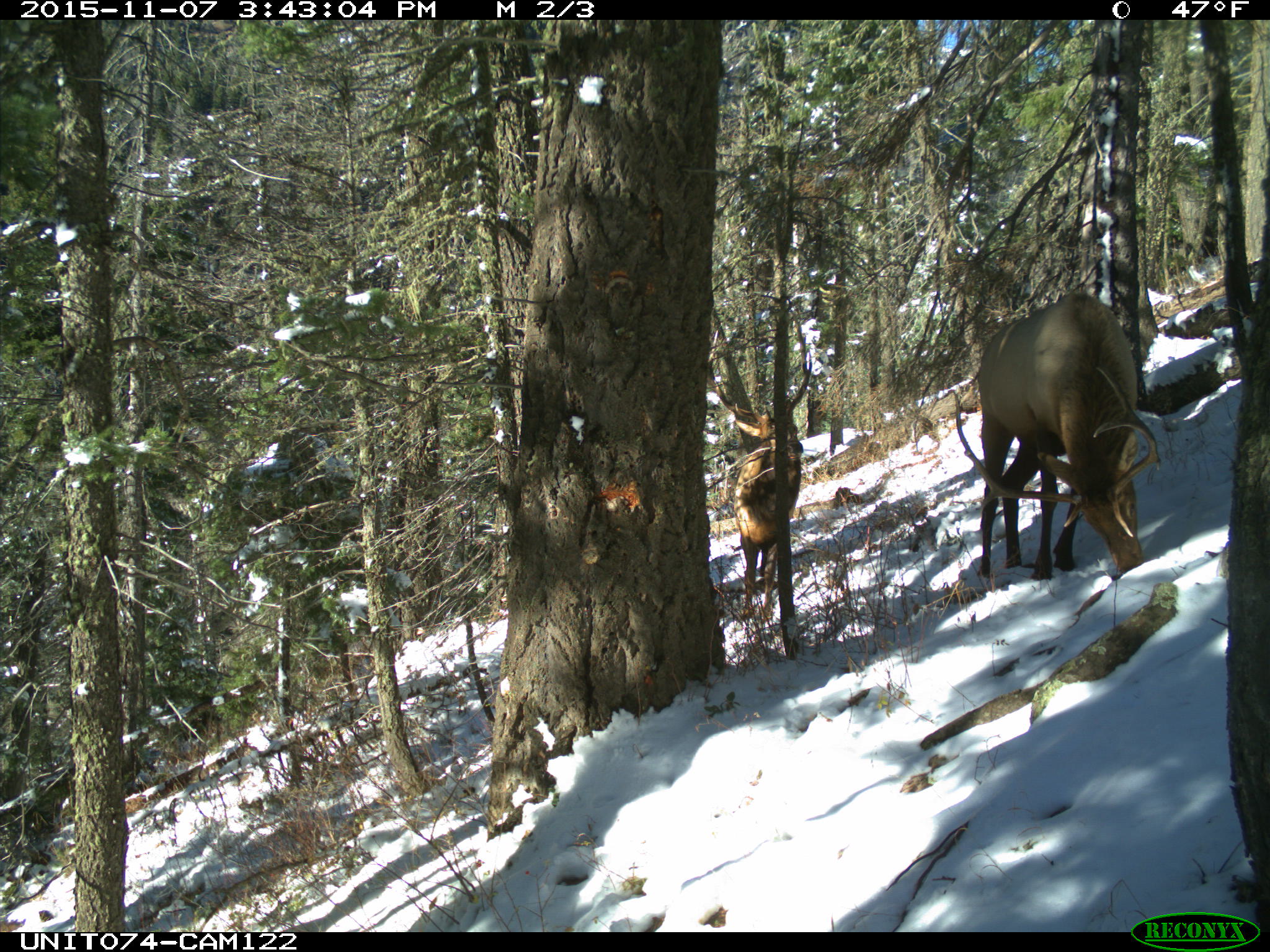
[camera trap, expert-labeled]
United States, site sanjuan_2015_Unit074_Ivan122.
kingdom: Animalia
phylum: Chordata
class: Mammalia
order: Artiodactyla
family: Cervidae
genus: Cervus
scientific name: Cervus elaphus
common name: red deer